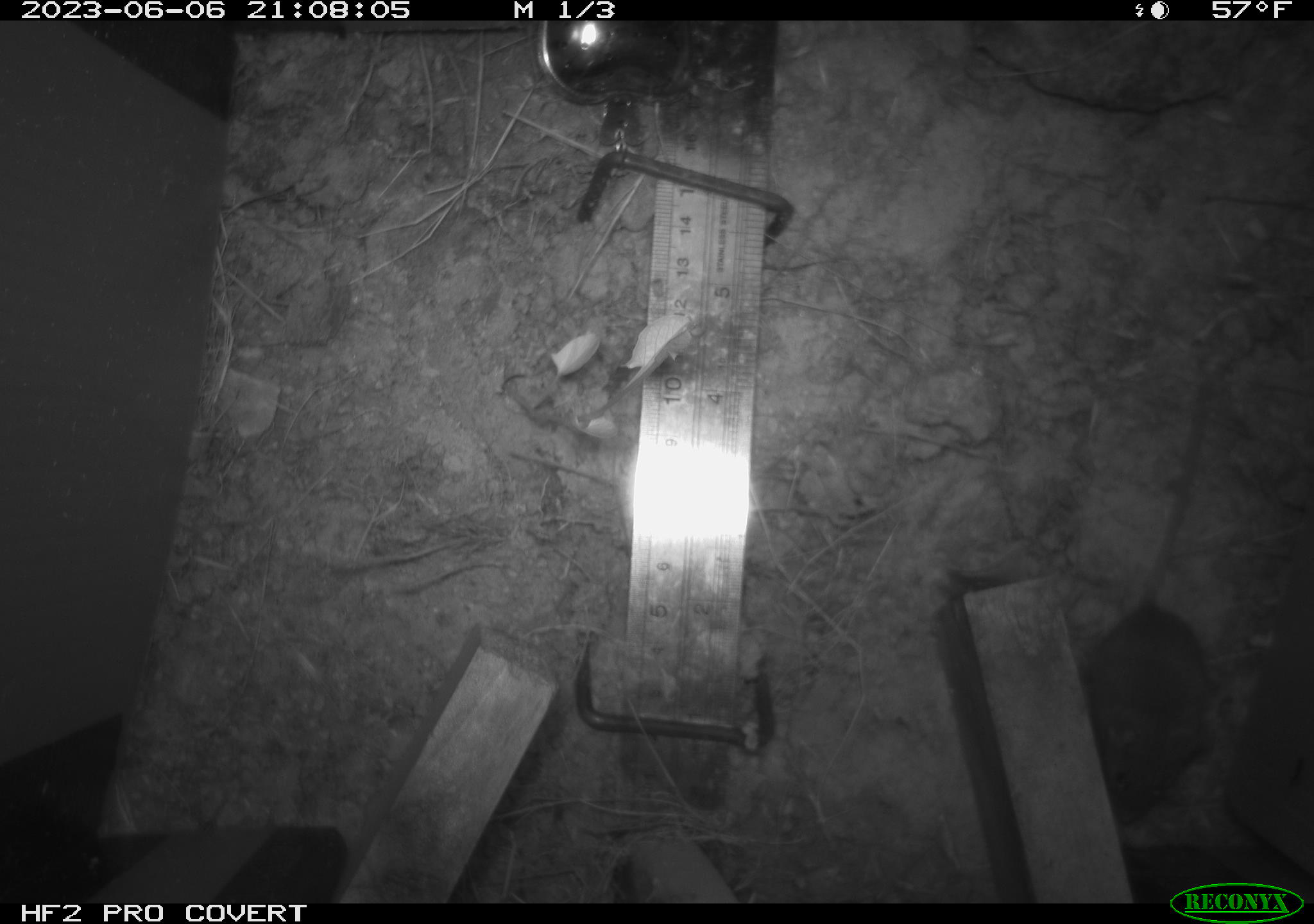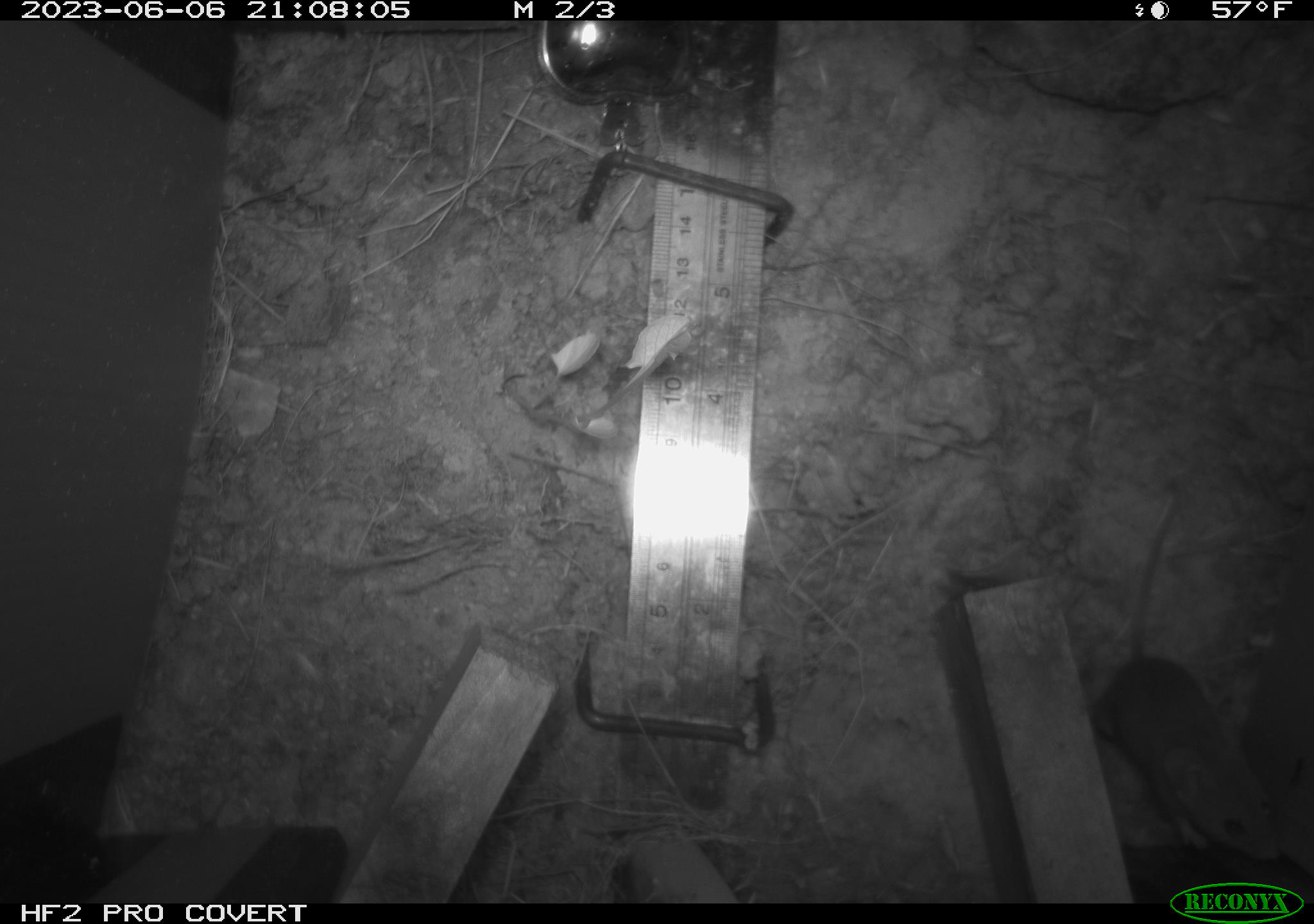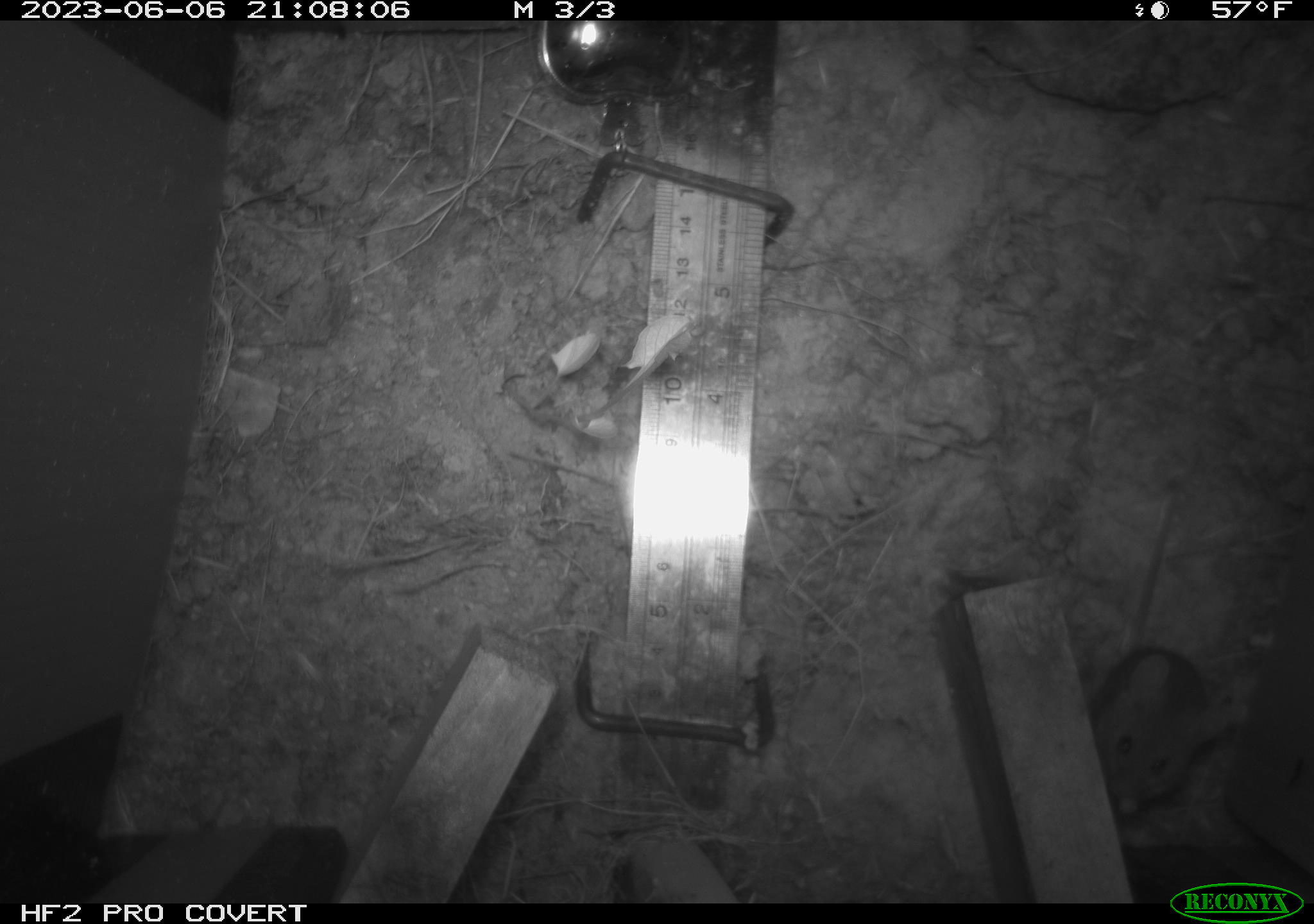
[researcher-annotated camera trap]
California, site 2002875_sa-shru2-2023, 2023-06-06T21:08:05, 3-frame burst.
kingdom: Animalia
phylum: Chordata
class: Mammalia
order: Rodentia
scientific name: Rodentia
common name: mouse species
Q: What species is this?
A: Mouse species (Rodentia).